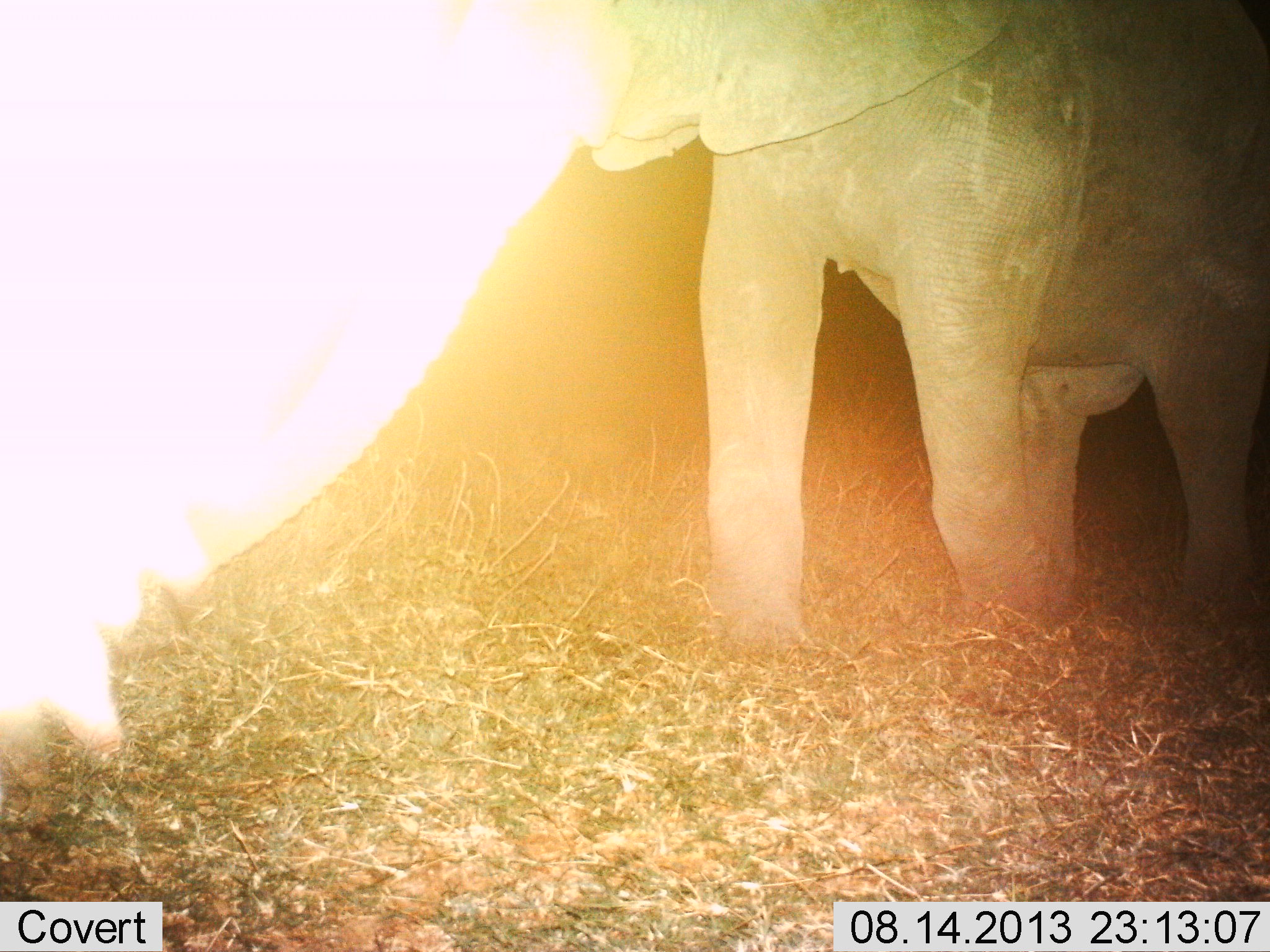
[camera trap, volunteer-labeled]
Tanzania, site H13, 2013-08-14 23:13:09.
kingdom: Animalia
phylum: Chordata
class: Mammalia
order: Proboscidea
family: Elephantidae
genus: Loxodonta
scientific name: Loxodonta africana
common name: african bush elephant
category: elephant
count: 2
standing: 70%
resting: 0%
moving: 20%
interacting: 10%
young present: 20%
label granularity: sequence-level